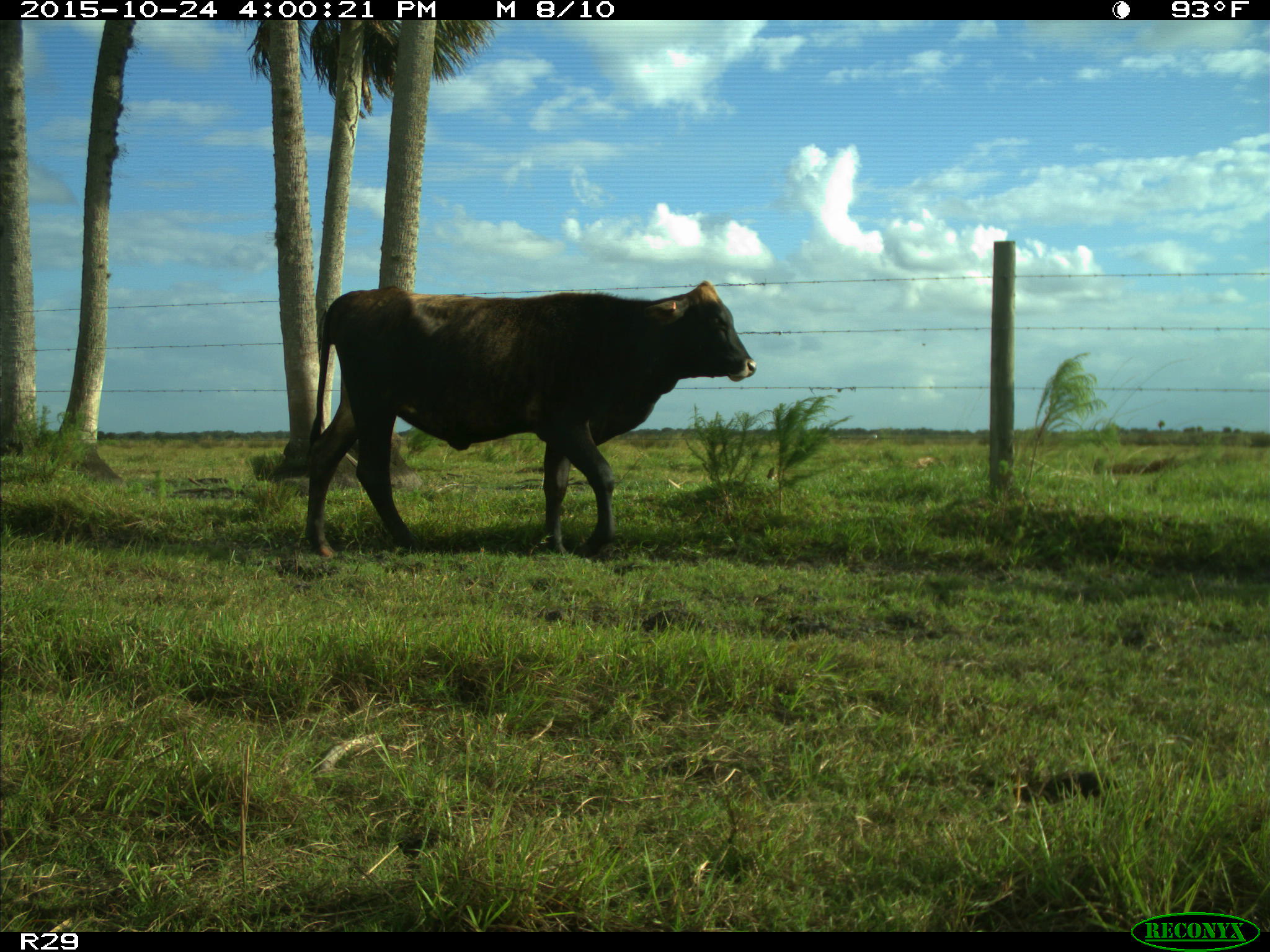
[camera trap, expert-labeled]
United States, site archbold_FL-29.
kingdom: Animalia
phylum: Chordata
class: Mammalia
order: Artiodactyla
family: Bovidae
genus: Bos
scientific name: Bos taurus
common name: domestic cow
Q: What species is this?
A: Bos taurus (domestic cow).